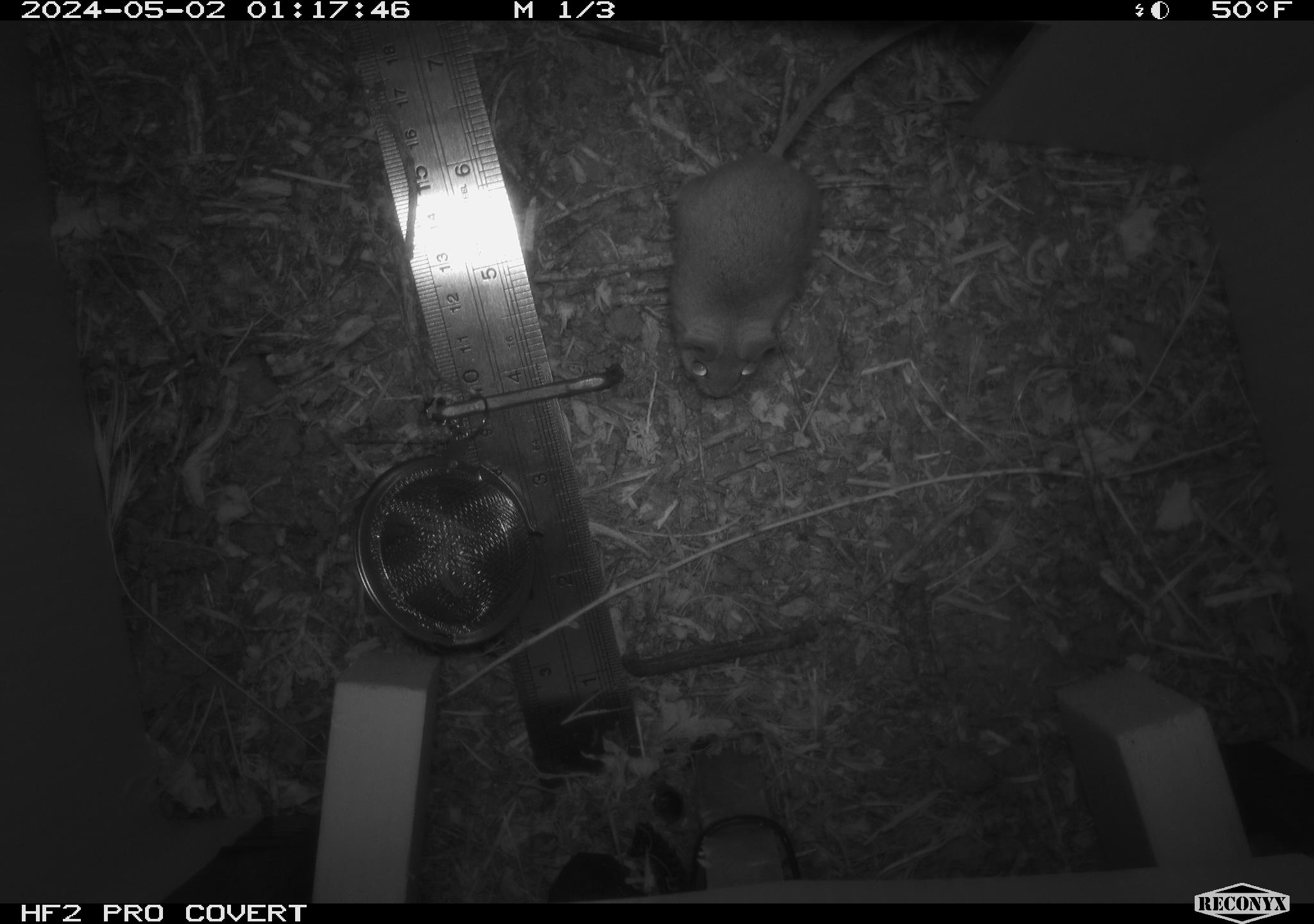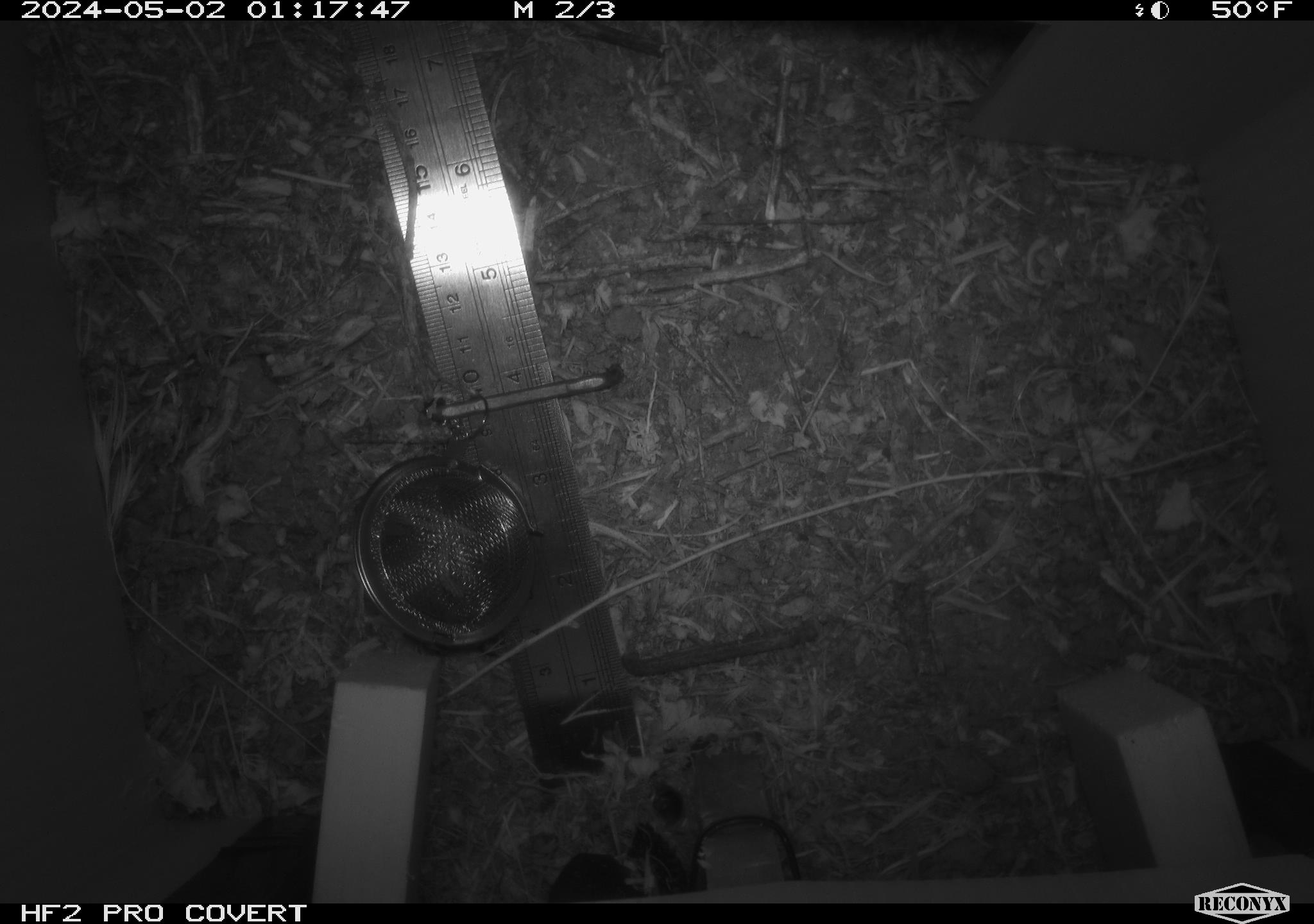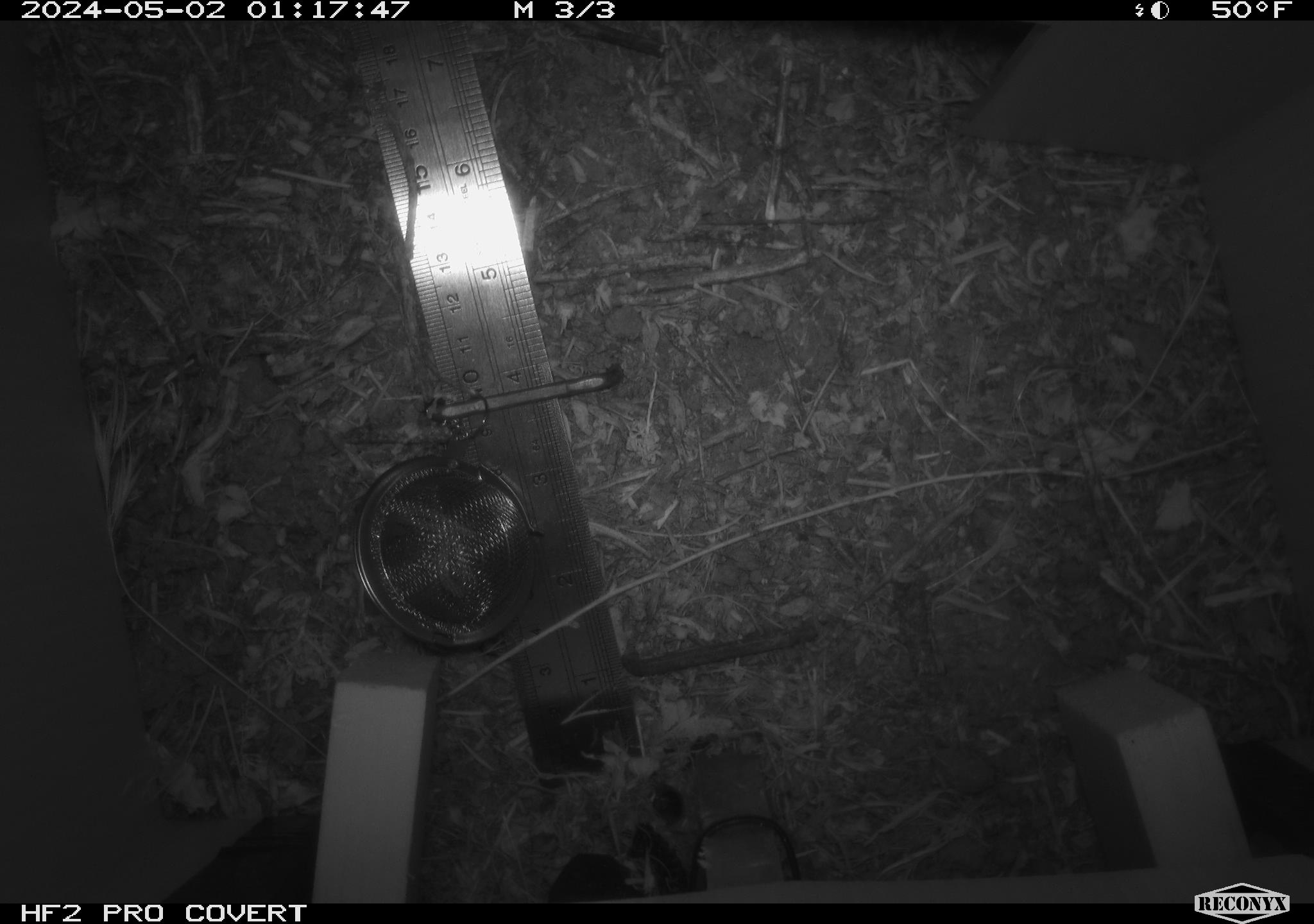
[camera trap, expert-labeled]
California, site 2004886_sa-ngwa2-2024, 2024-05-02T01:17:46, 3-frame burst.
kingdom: Animalia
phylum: Chordata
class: Mammalia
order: Rodentia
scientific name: Rodentia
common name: mouse species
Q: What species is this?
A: Mouse species (Rodentia).